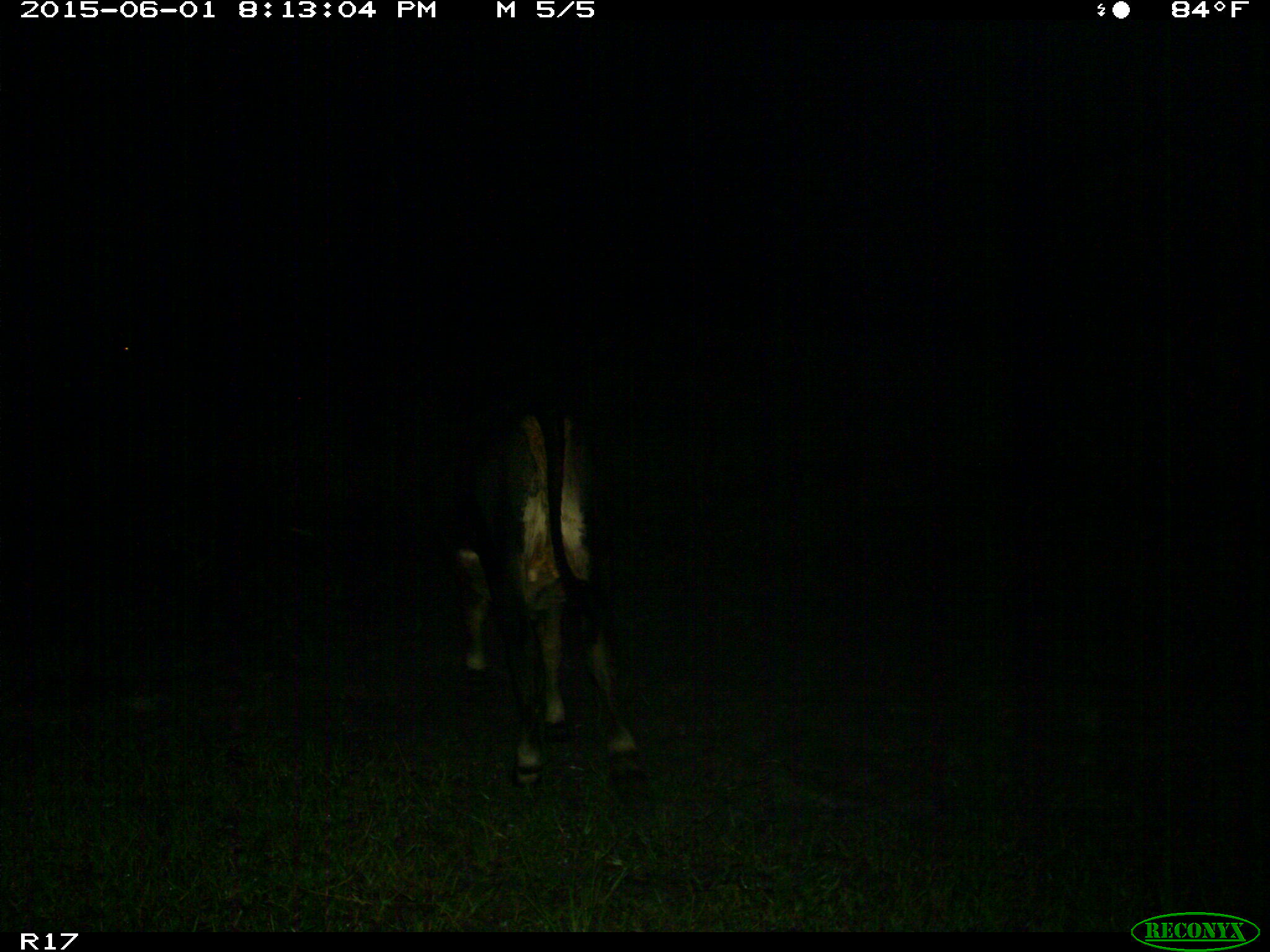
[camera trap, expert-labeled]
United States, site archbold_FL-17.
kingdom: Animalia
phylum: Chordata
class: Mammalia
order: Artiodactyla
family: Bovidae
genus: Bos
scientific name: Bos taurus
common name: domestic cow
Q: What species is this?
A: Bos taurus (domestic cow).